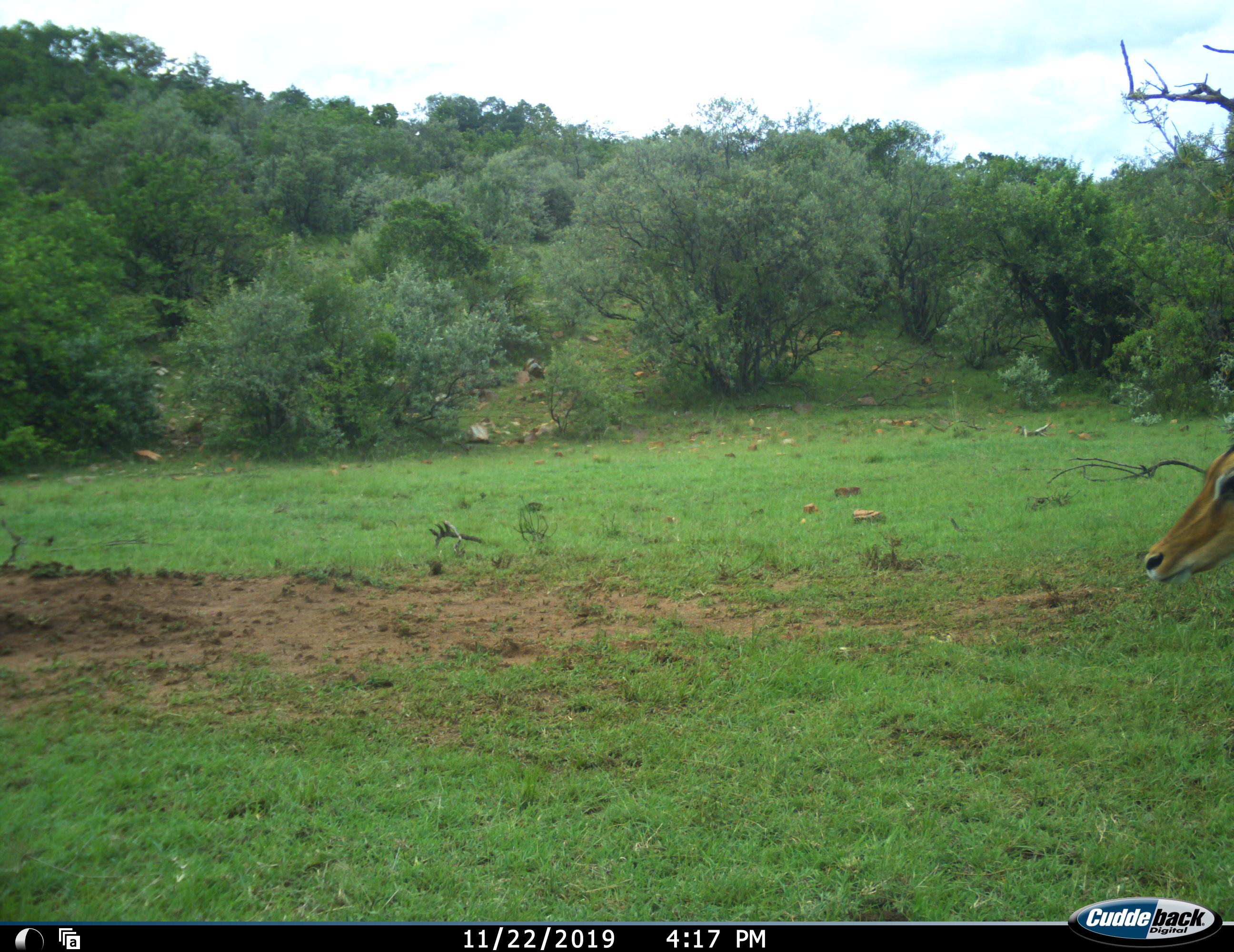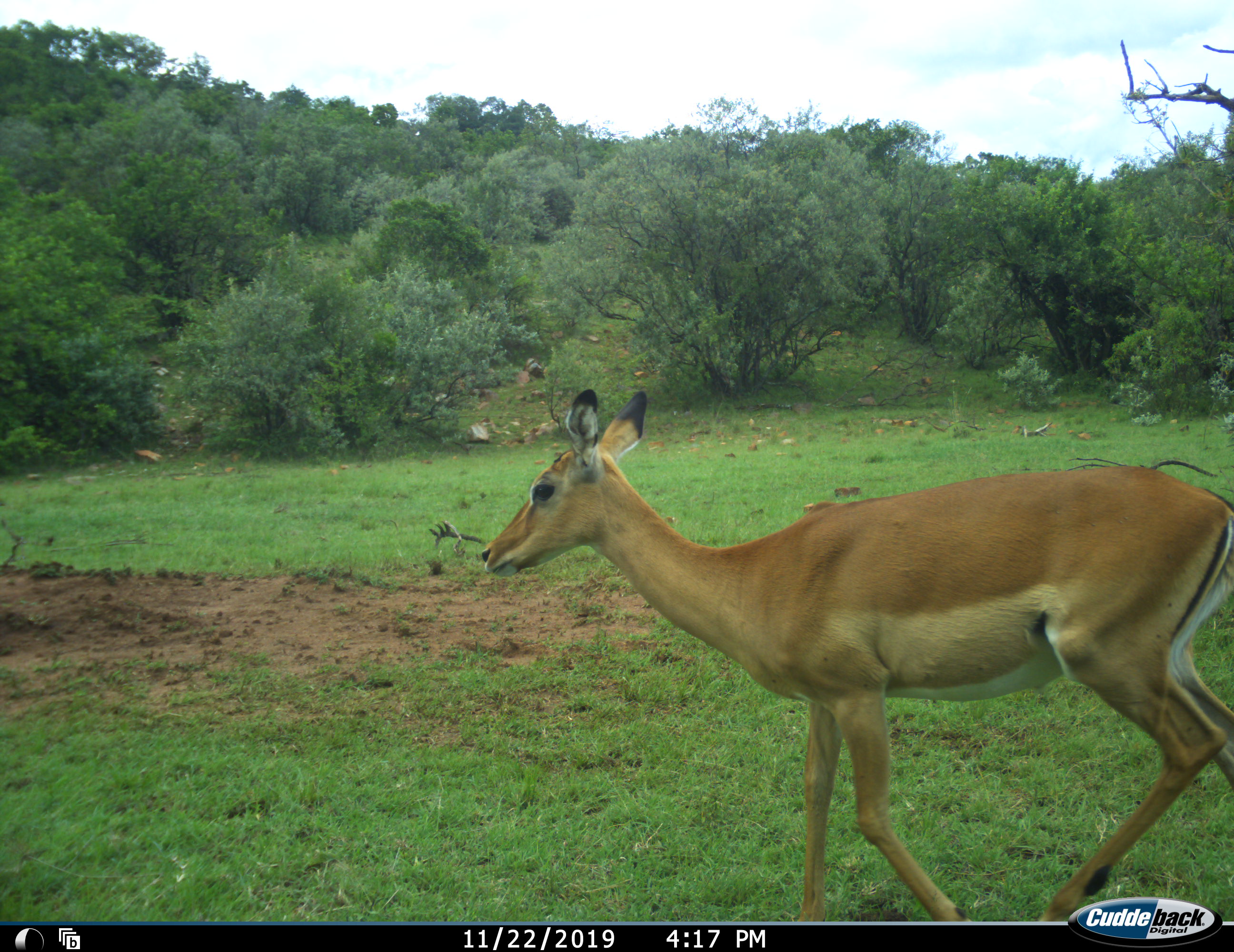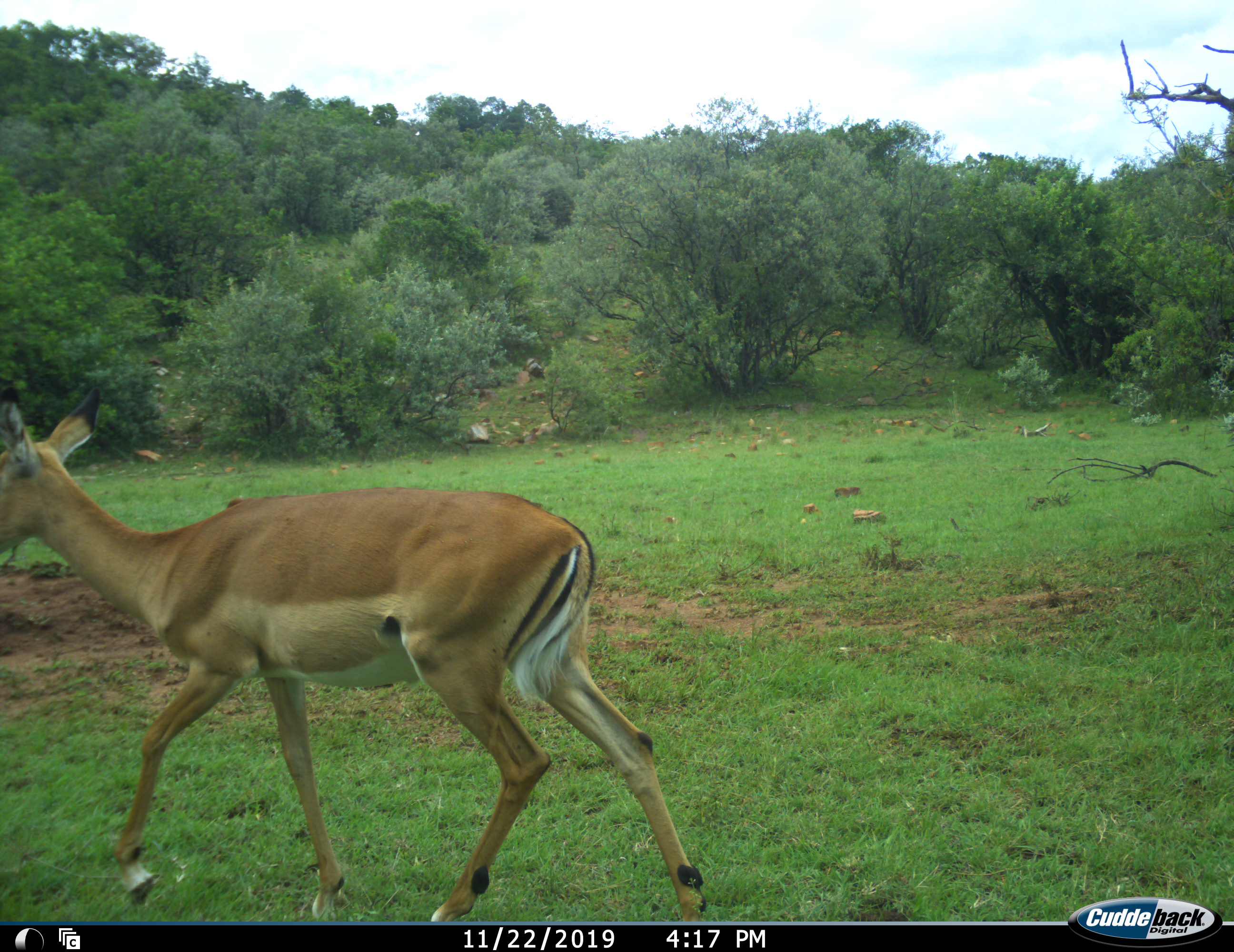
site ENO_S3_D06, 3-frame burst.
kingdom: Animalia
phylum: Chordata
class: Mammalia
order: Artiodactyla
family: Bovidae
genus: Aepyceros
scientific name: Aepyceros melampus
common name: impala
Impala (Aepyceros melampus), count 1. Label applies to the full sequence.